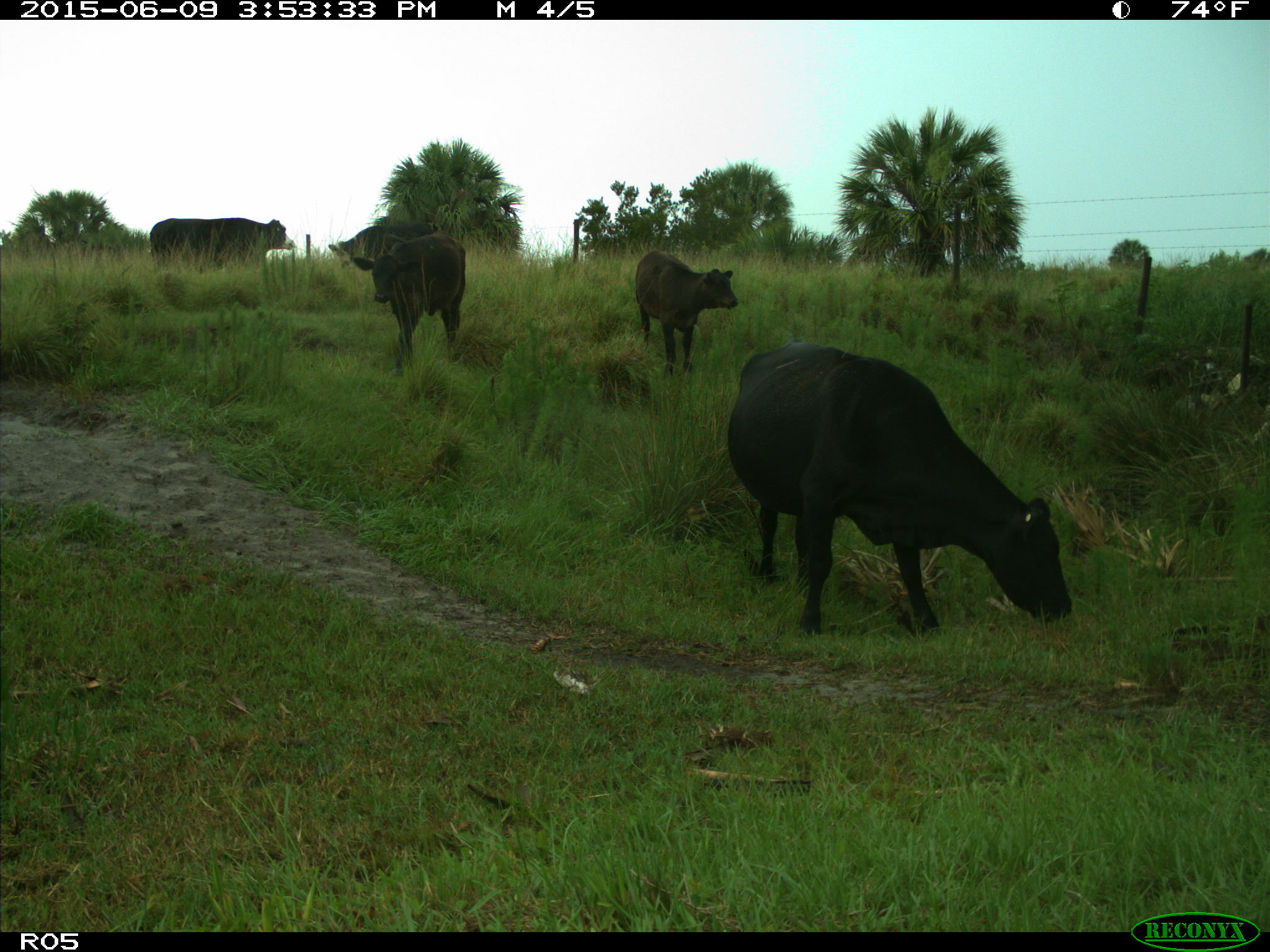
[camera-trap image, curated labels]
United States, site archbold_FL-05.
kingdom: Animalia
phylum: Chordata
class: Mammalia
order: Artiodactyla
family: Bovidae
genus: Bos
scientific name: Bos taurus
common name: domestic cow